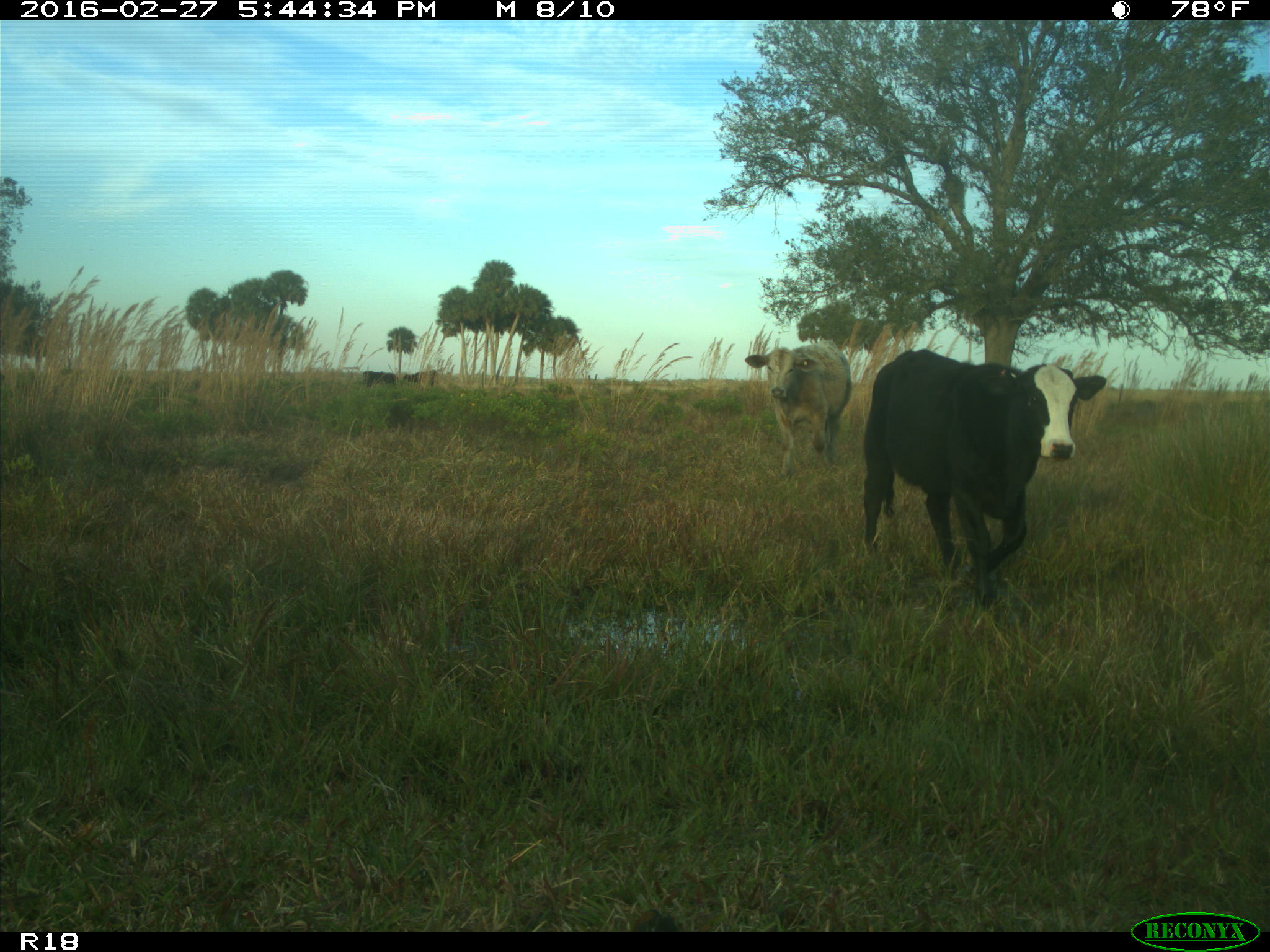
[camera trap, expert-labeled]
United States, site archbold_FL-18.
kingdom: Animalia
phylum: Chordata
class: Mammalia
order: Artiodactyla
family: Bovidae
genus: Bos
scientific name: Bos taurus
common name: domestic cow